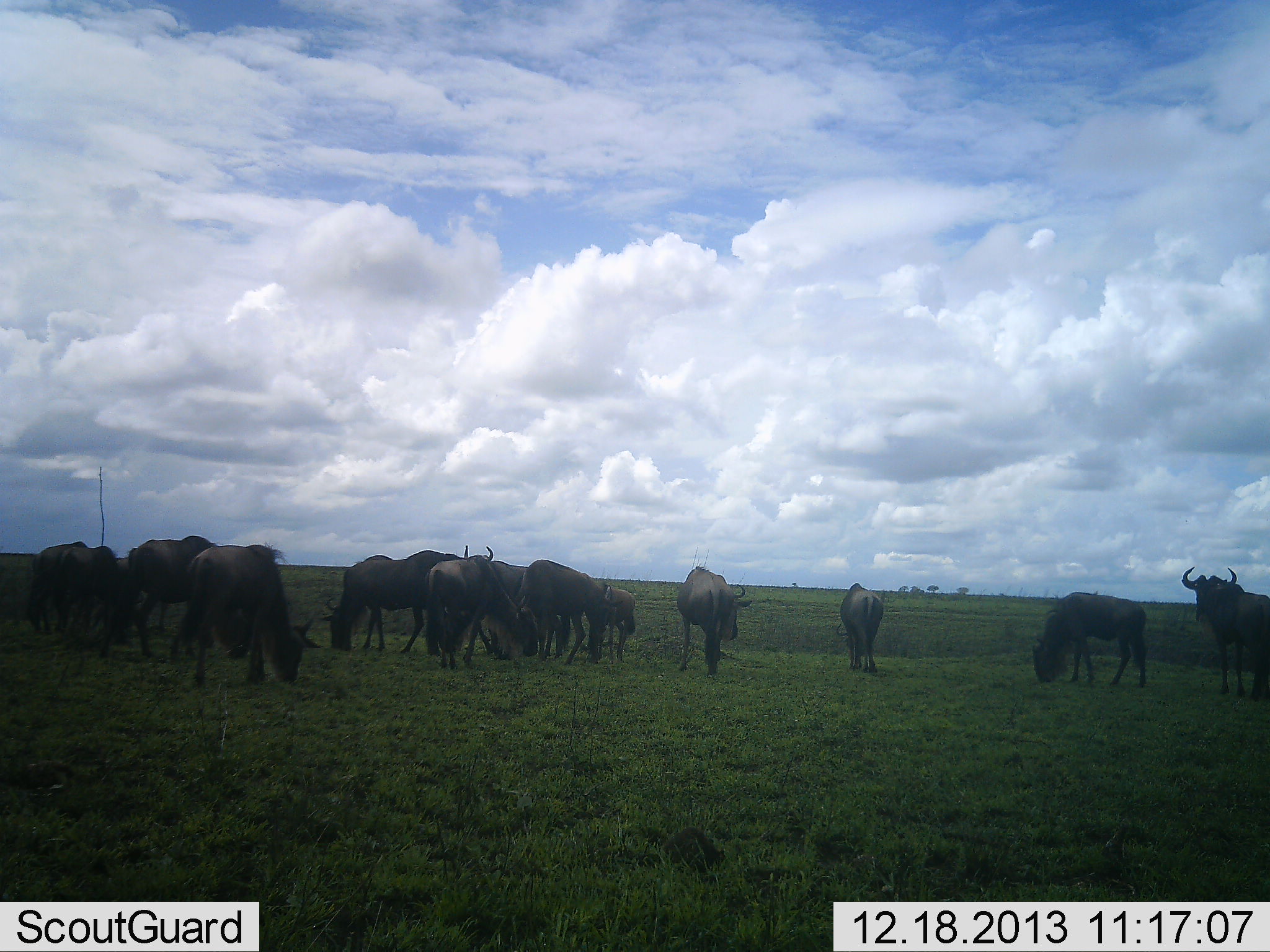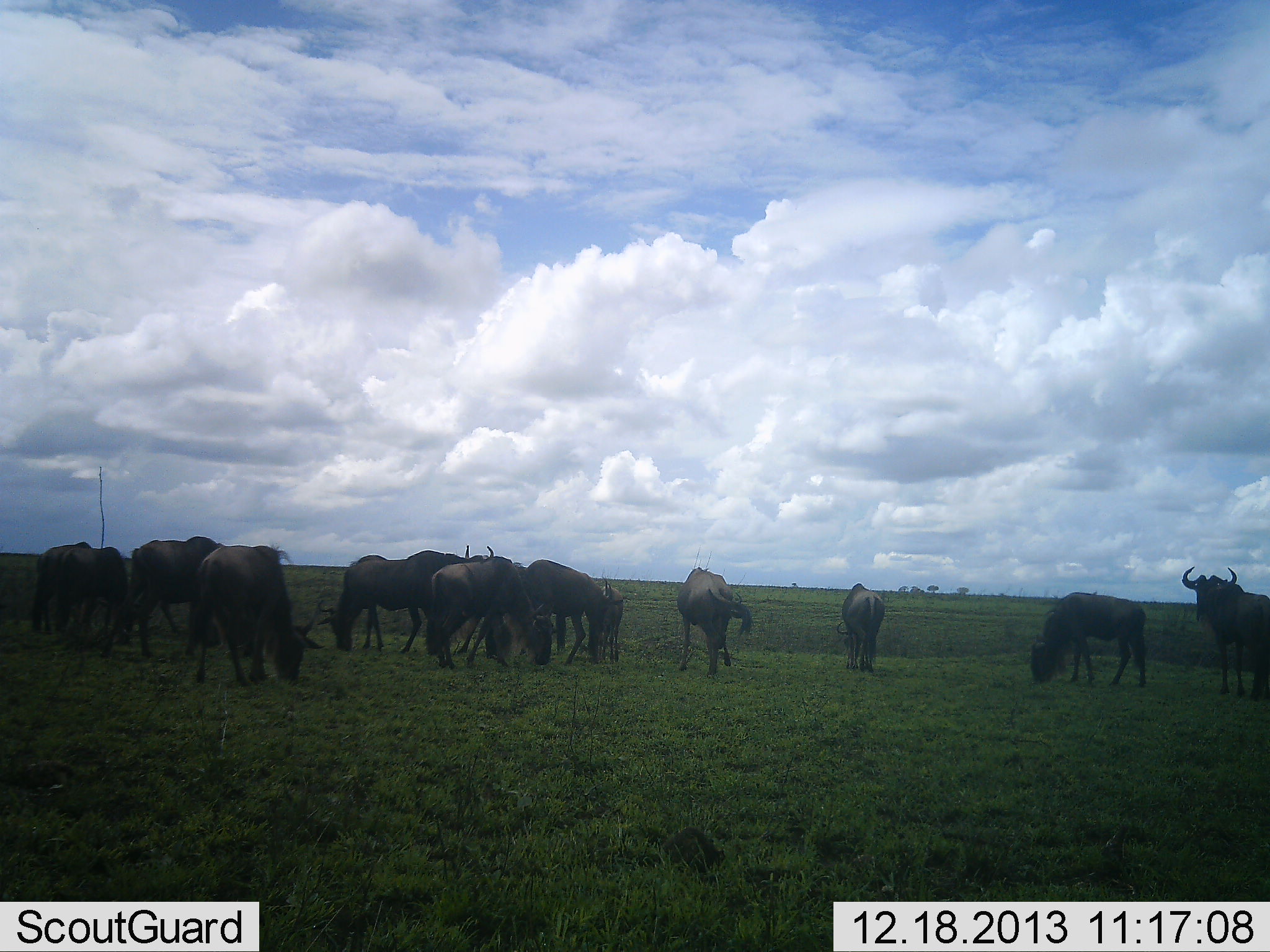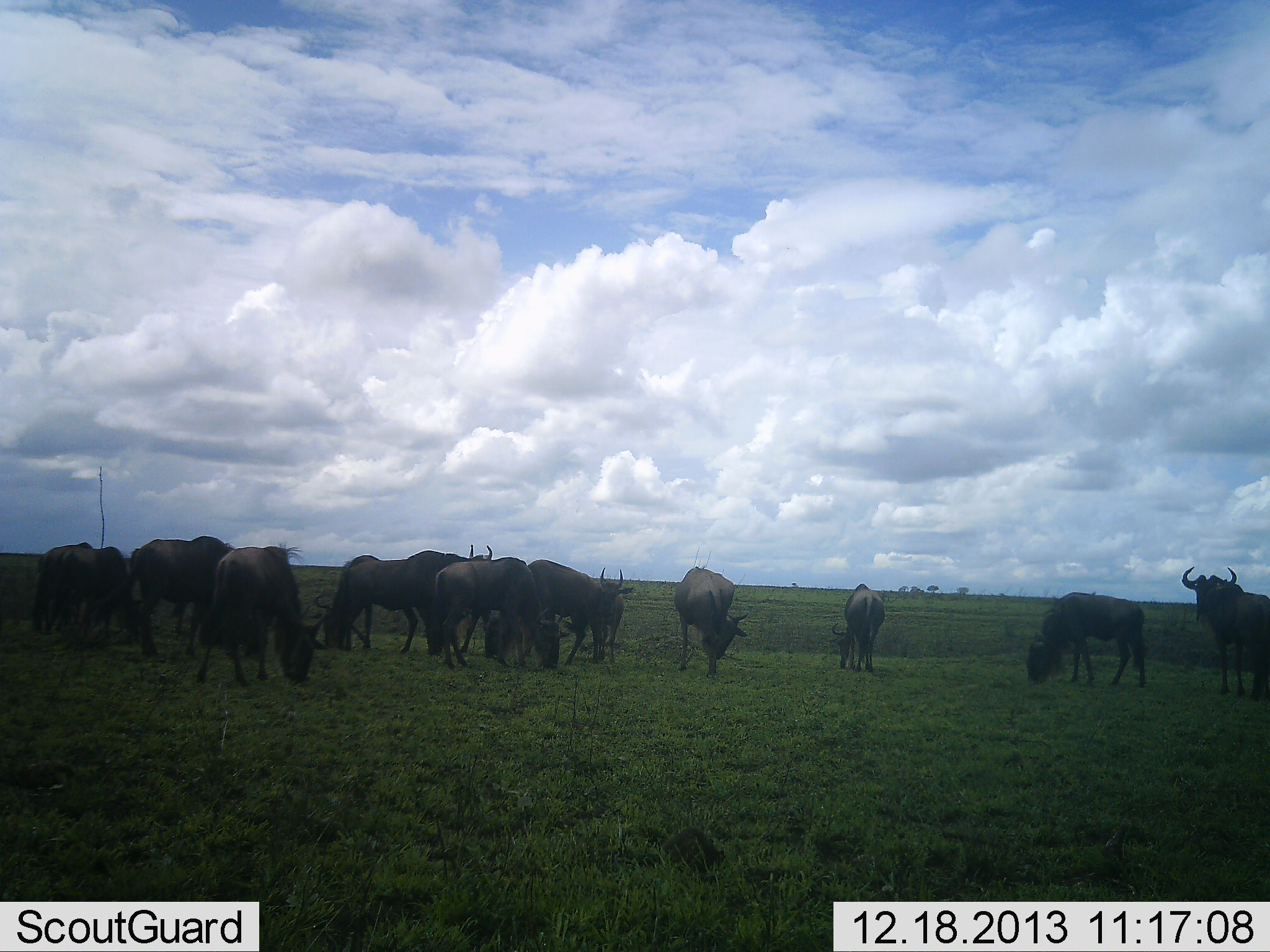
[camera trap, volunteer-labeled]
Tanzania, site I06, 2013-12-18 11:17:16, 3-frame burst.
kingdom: Animalia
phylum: Chordata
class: Mammalia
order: Artiodactyla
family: Bovidae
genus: Connochaetes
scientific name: Connochaetes taurinus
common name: blue wildebeest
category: wildebeest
Wildebeest (blue wildebeest) (Connochaetes taurinus), count 11-50. Behavior (volunteer vote fractions): standing 60%, resting 10%, moving 0%, interacting 0%. Young present (vote fraction): 0%. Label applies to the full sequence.